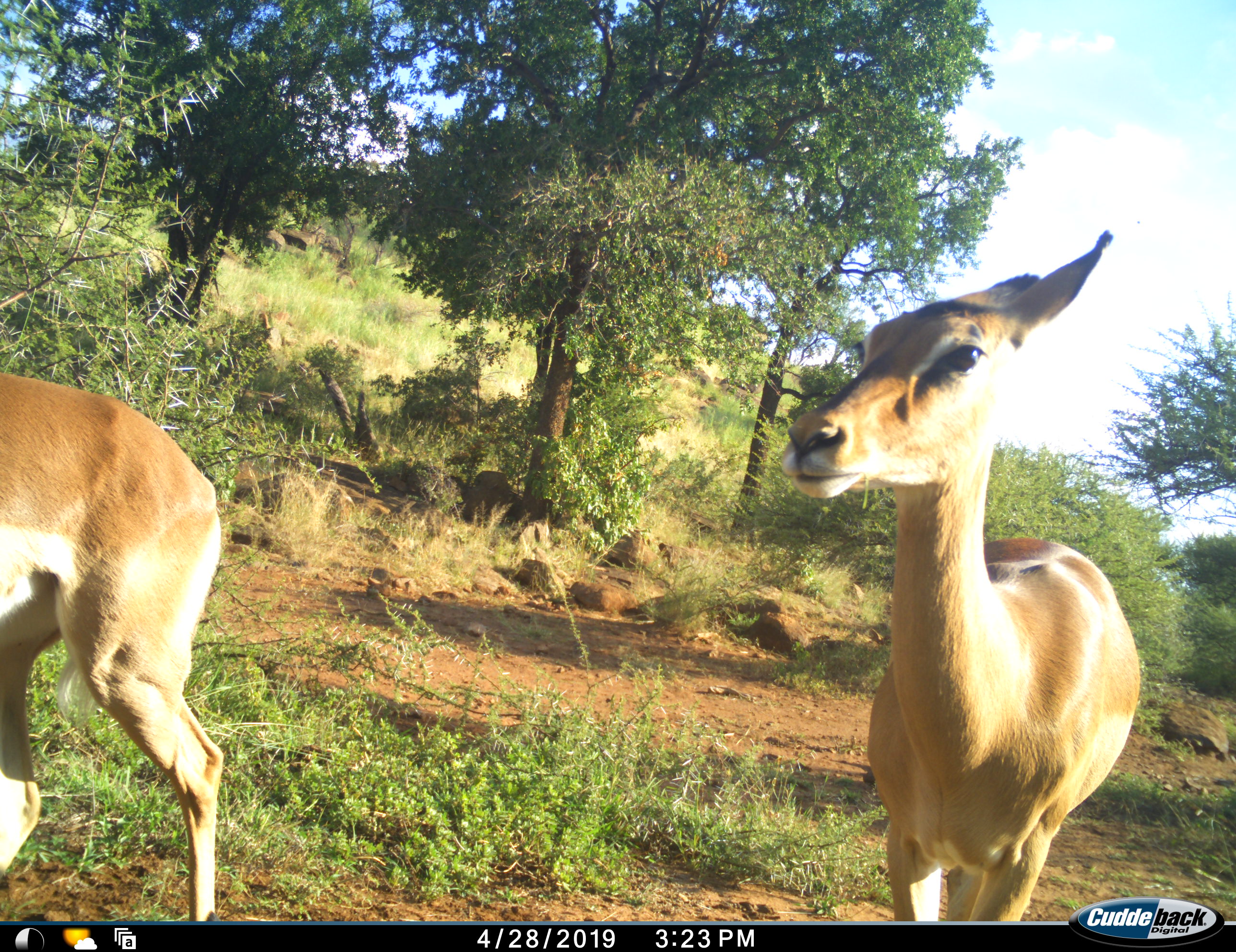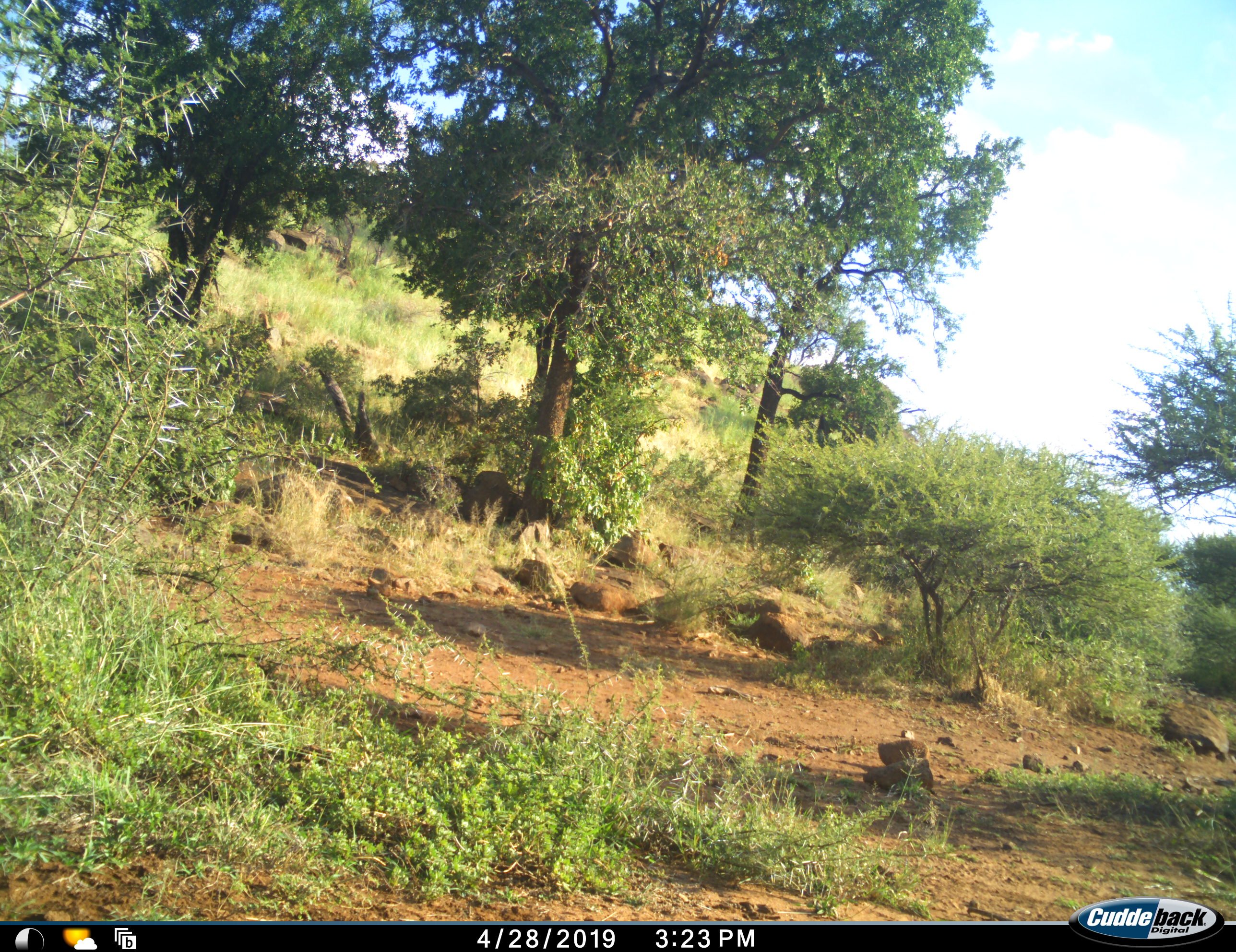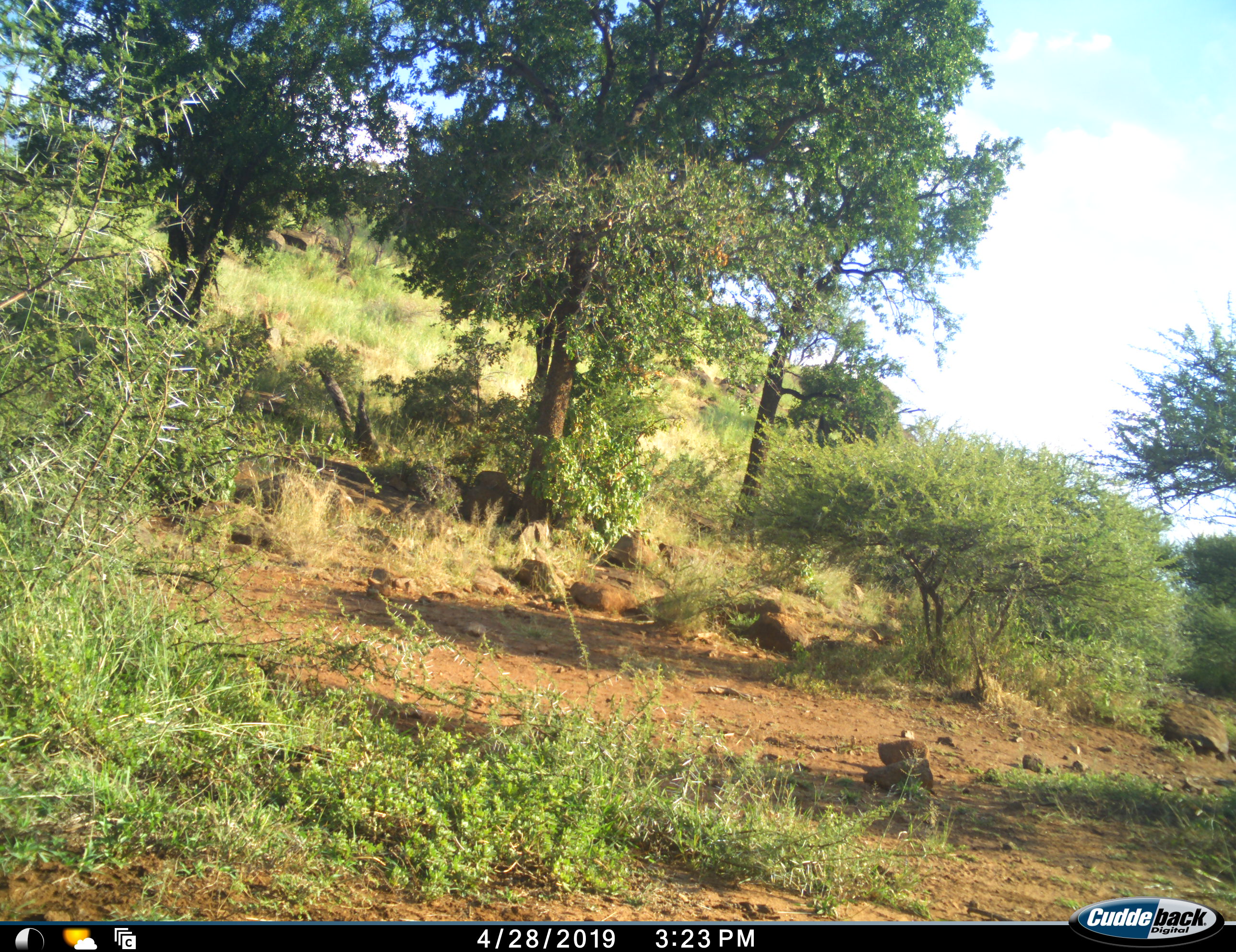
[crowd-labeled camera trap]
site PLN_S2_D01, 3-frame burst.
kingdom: Animalia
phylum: Chordata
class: Mammalia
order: Artiodactyla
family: Bovidae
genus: Aepyceros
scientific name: Aepyceros melampus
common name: impala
Impala (Aepyceros melampus), count 2. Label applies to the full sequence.